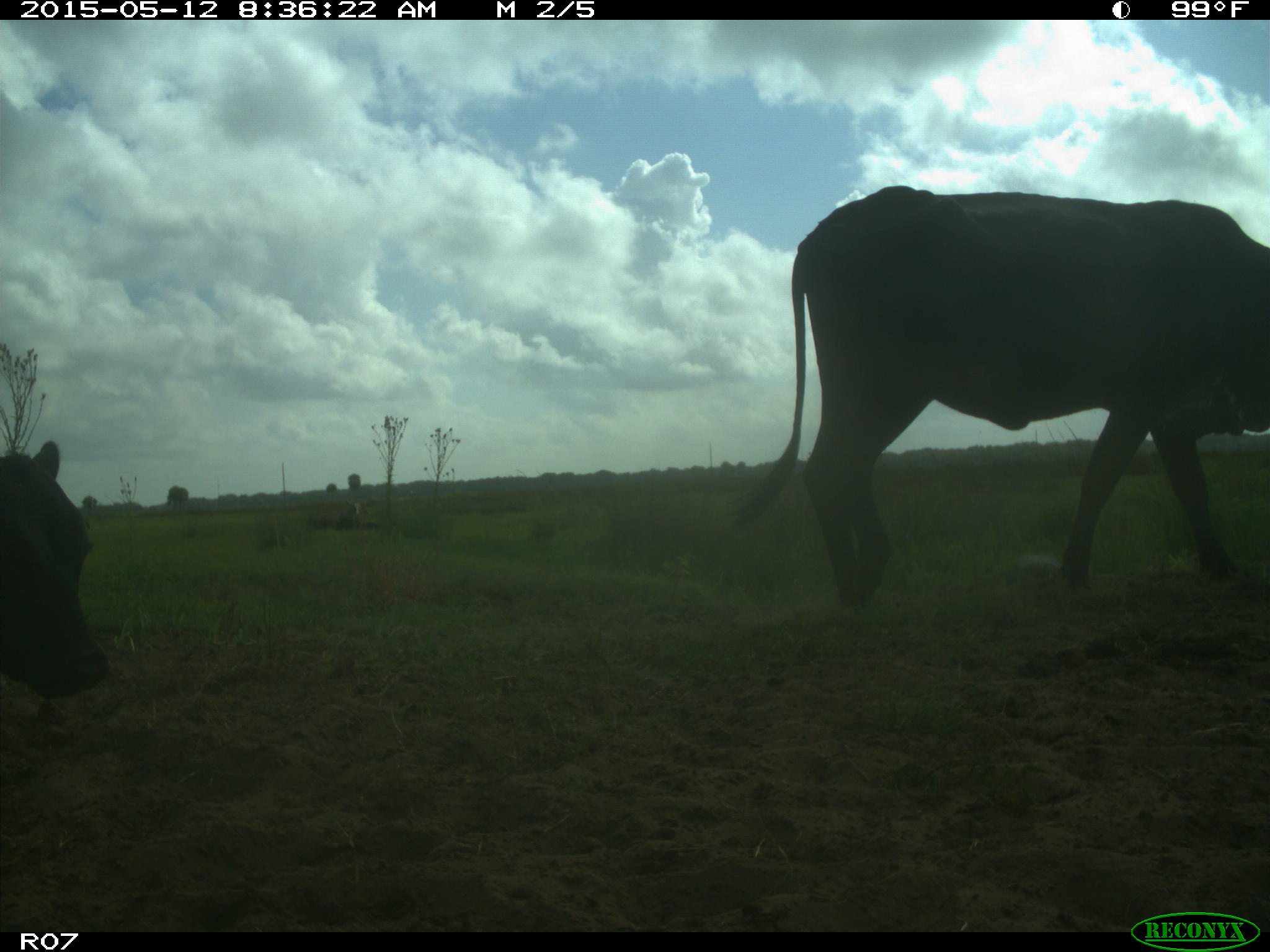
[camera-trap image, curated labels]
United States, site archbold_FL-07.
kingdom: Animalia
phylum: Chordata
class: Mammalia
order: Artiodactyla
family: Bovidae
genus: Bos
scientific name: Bos taurus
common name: domestic cow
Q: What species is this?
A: Bos taurus (domestic cow).